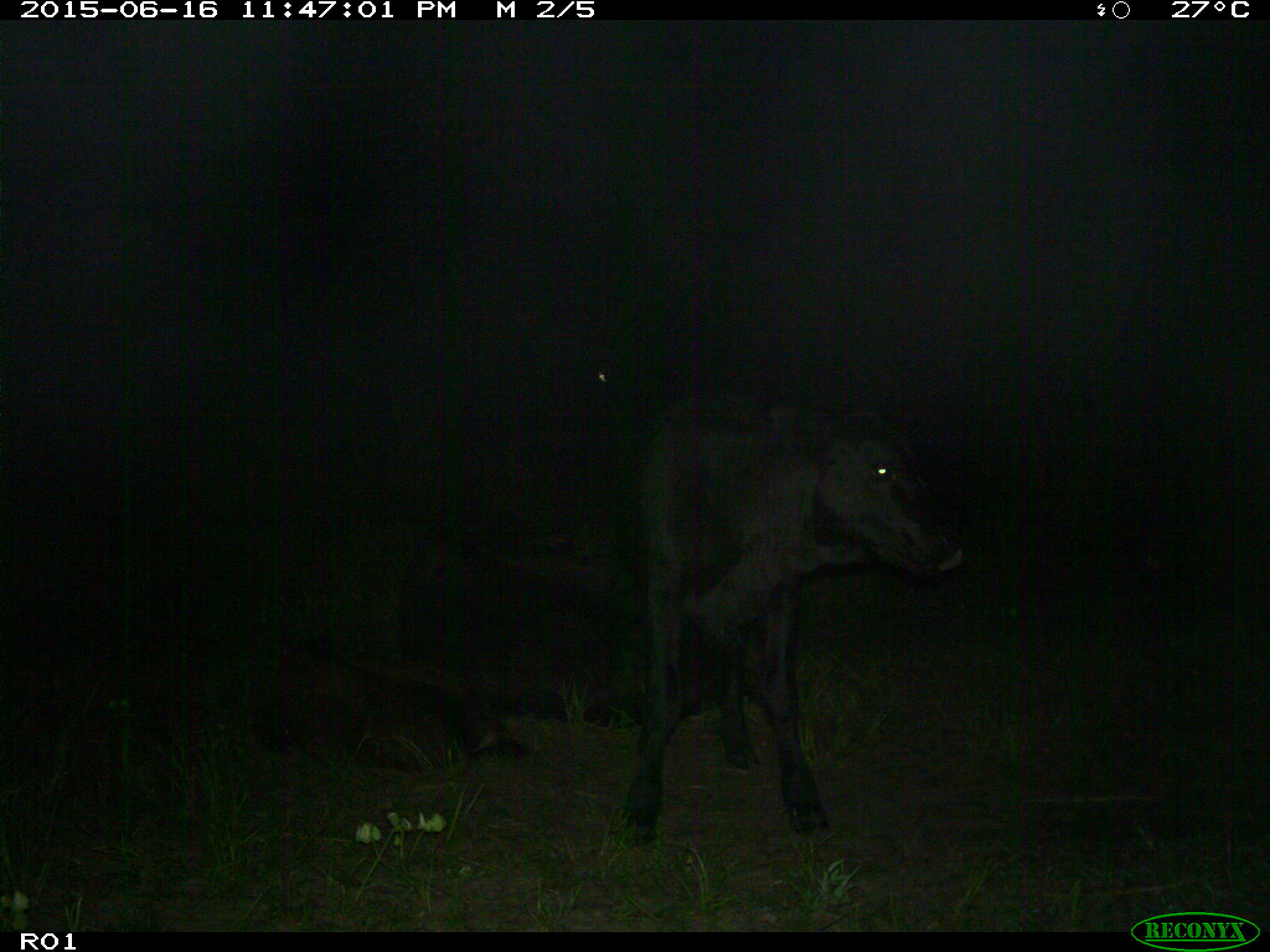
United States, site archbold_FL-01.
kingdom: Animalia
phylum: Chordata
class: Mammalia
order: Artiodactyla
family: Bovidae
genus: Bos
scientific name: Bos taurus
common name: domestic cow